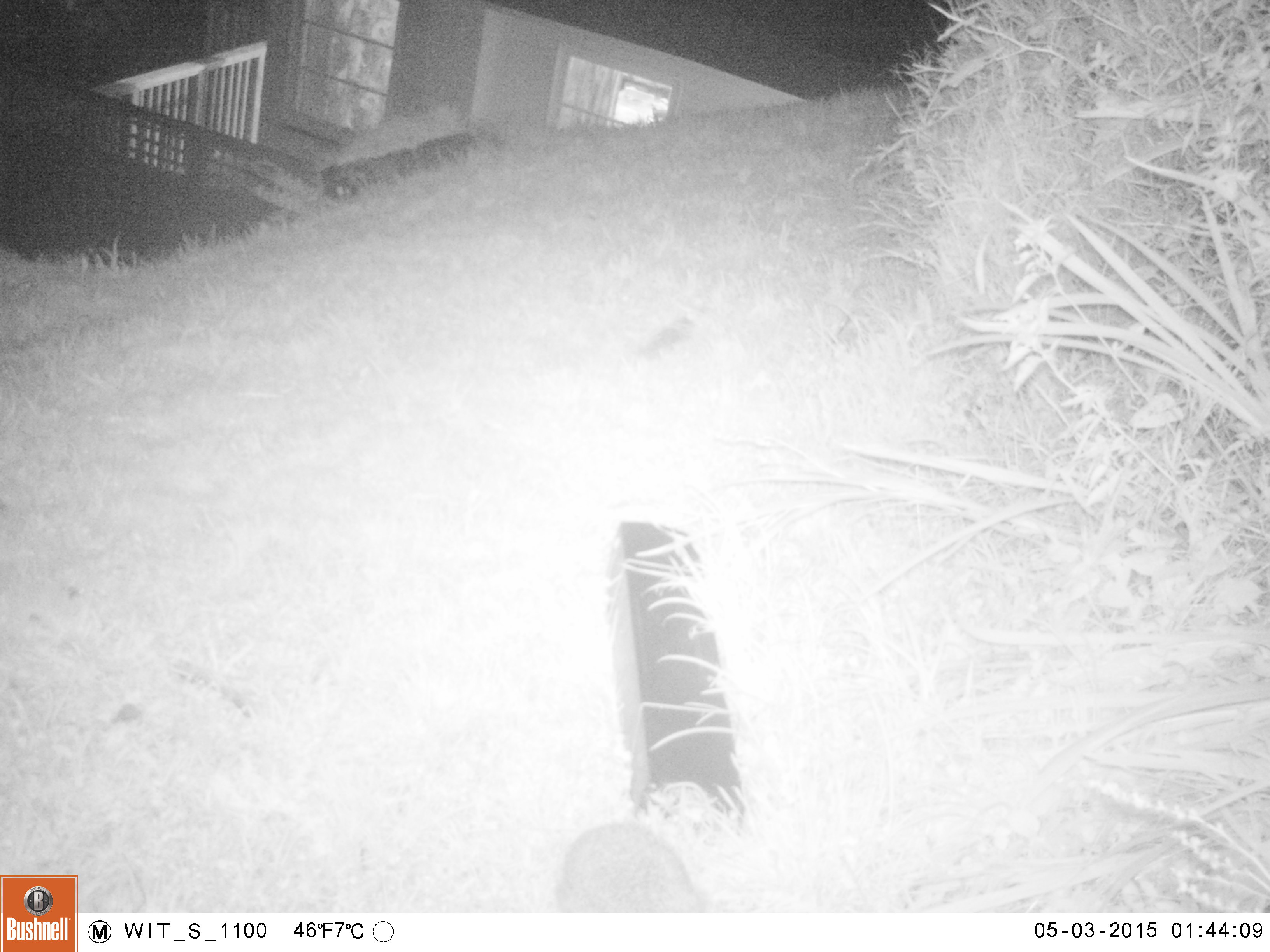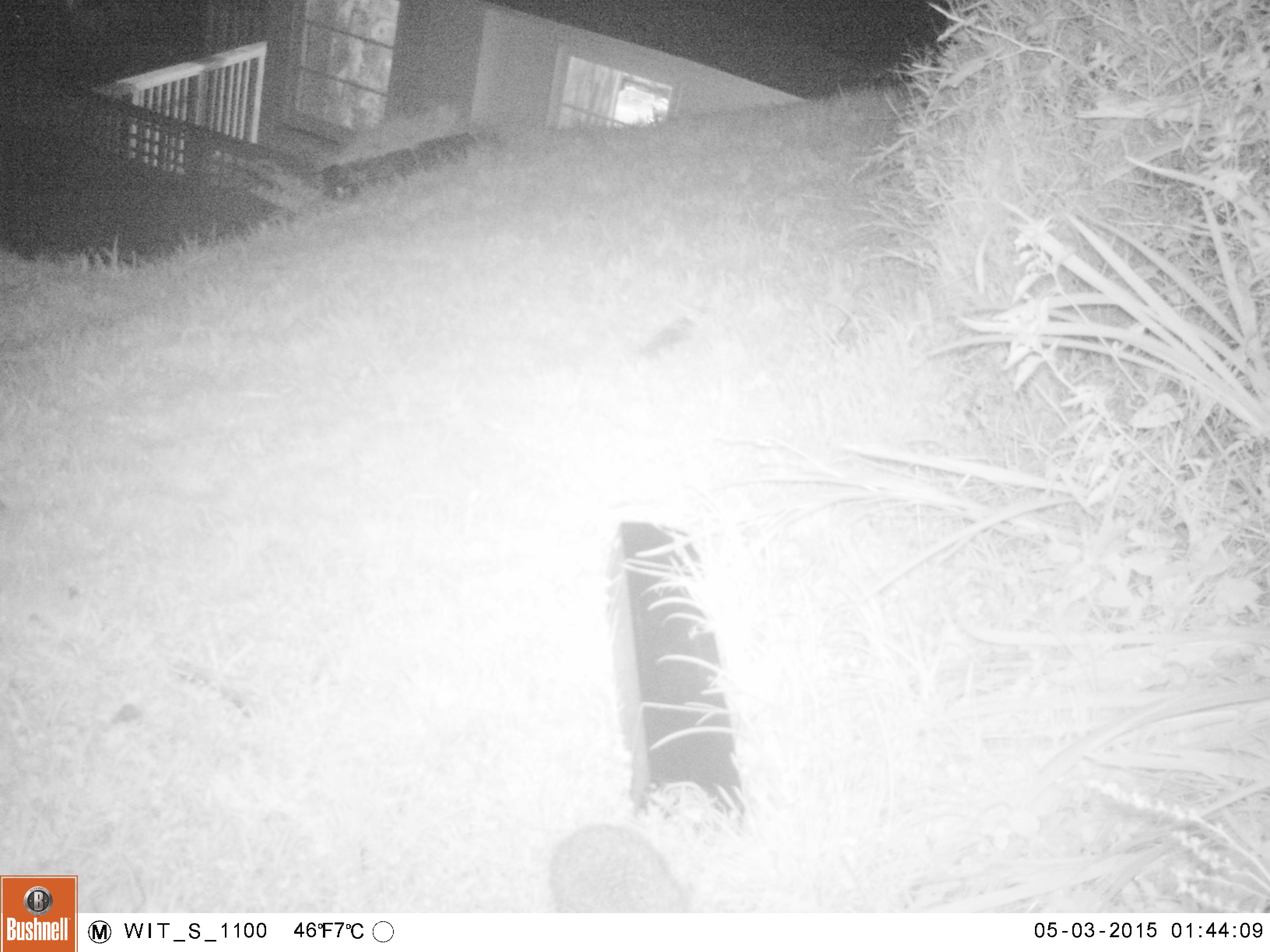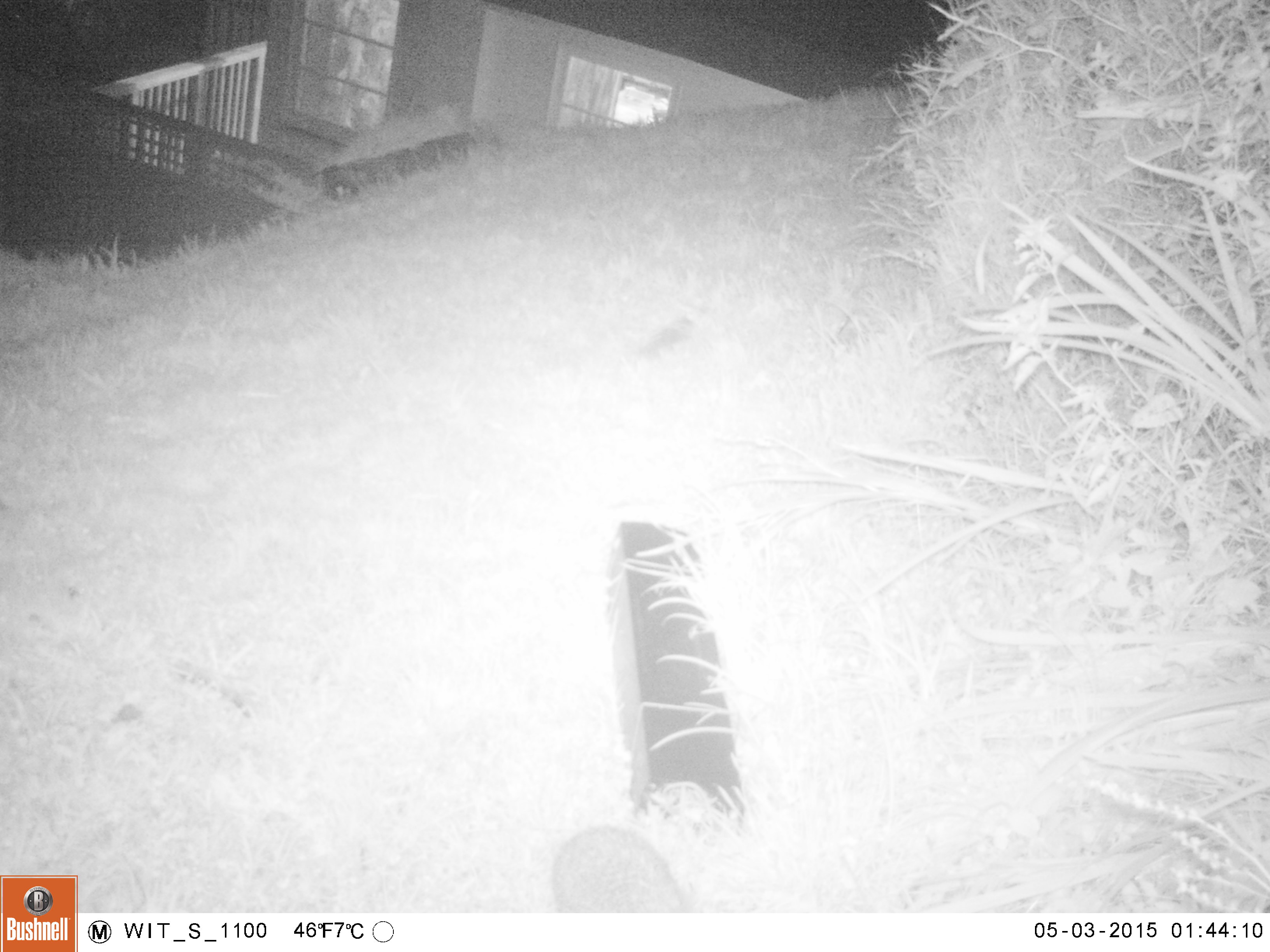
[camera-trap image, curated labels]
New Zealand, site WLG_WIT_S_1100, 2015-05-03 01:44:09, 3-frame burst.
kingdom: Animalia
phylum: Chordata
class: Mammalia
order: Eulipotyphla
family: Erinaceidae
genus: Erinaceus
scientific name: Erinaceus europaeus europaeus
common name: european hedgehog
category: hedgehog